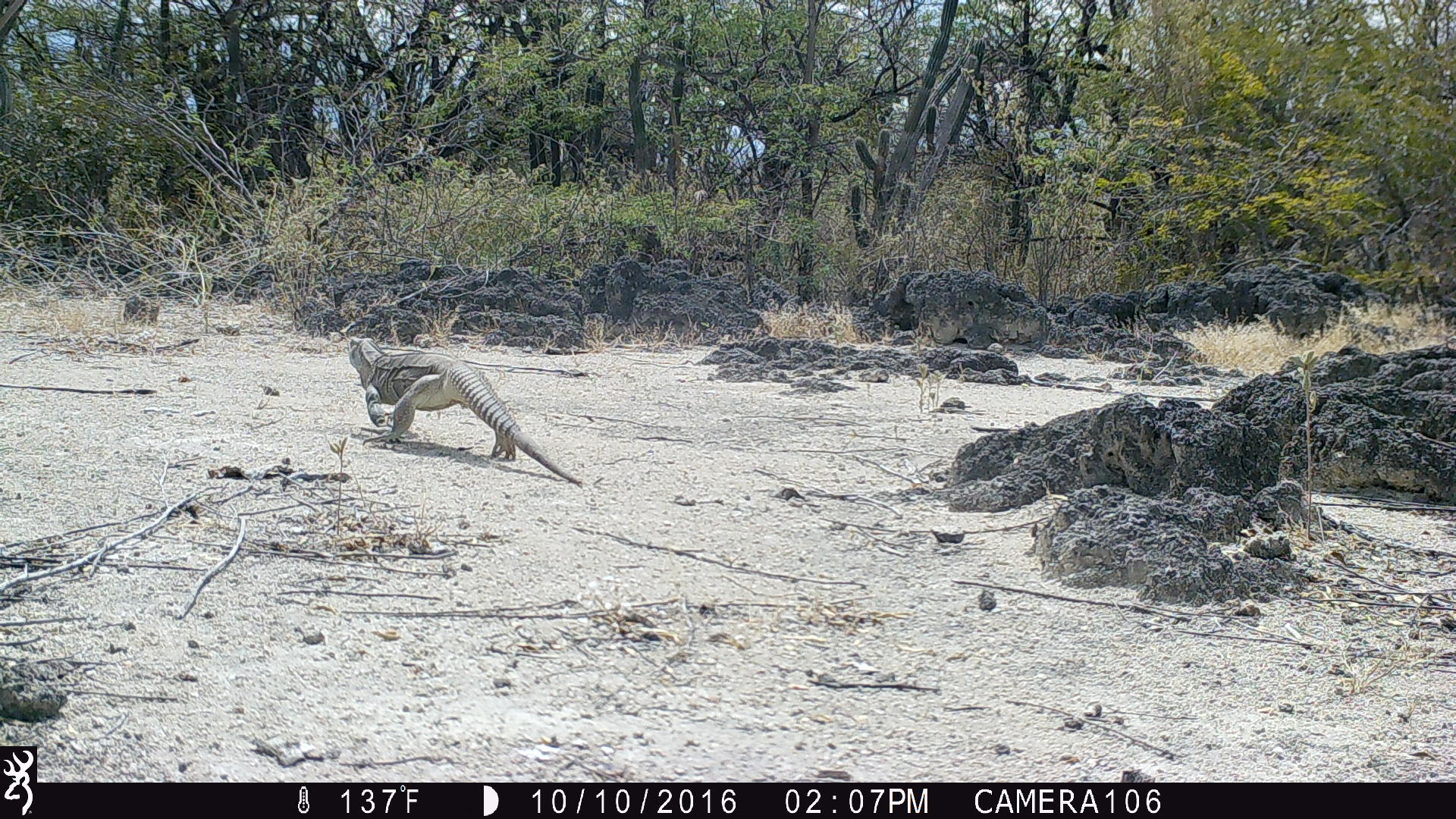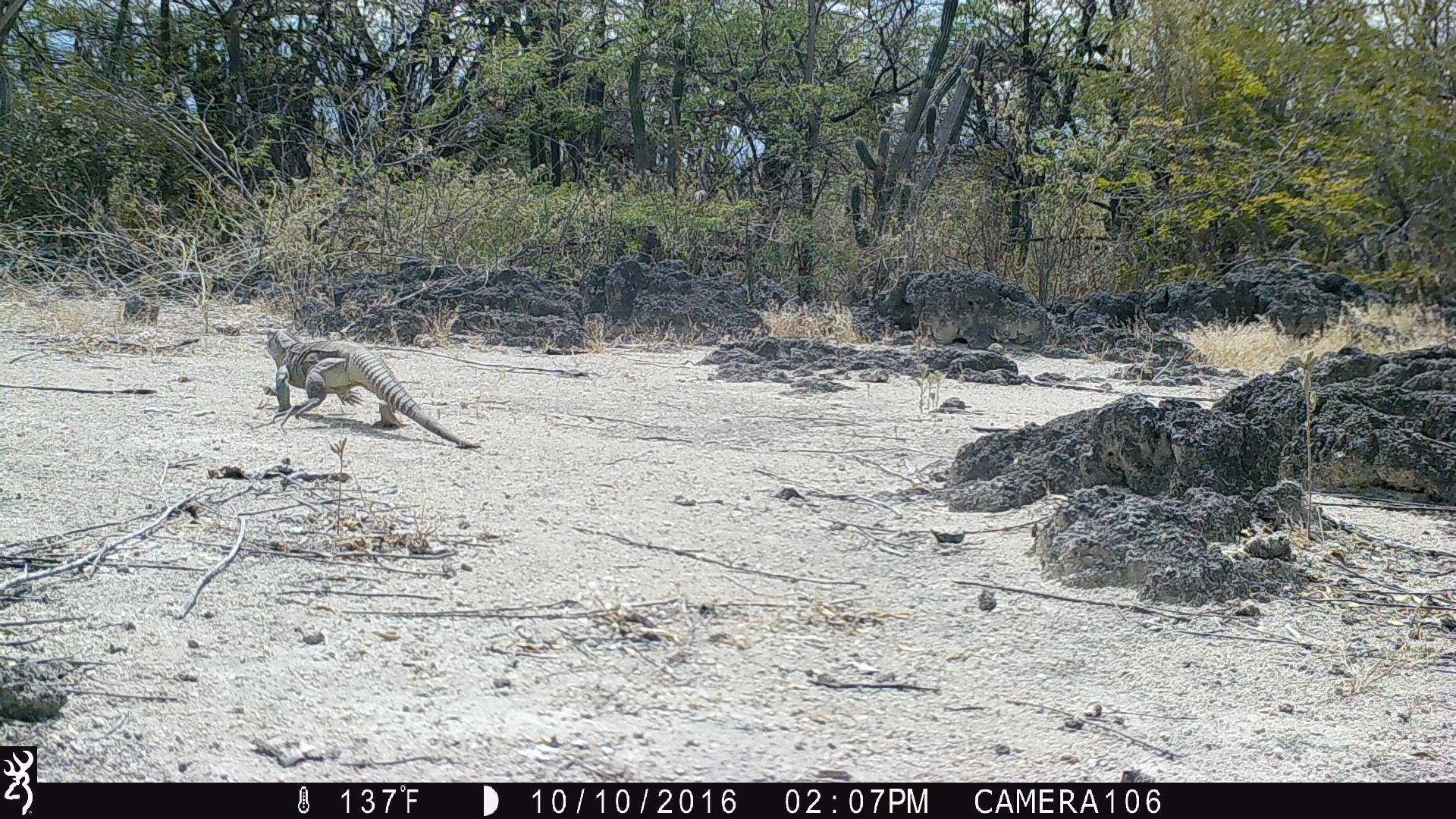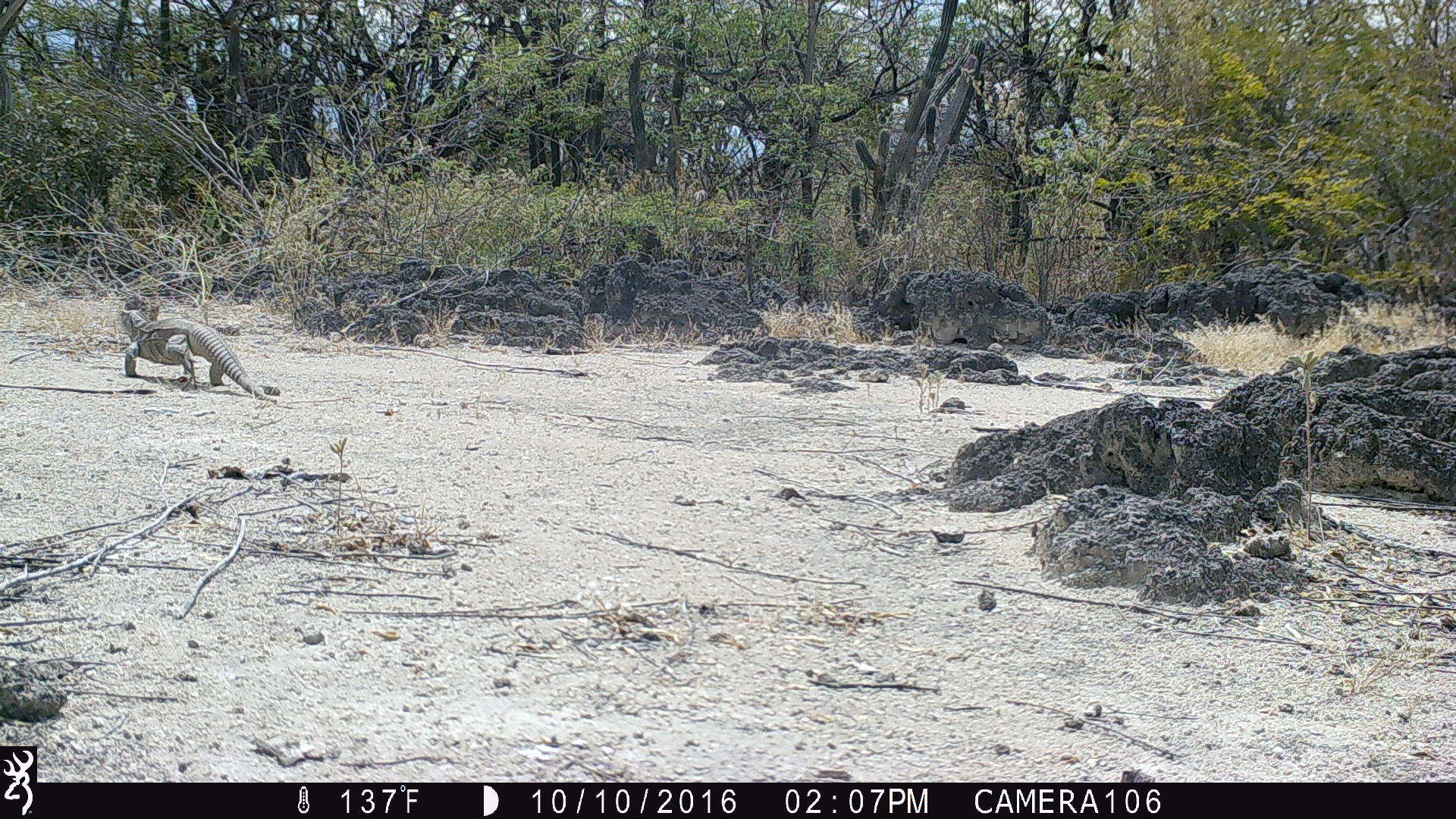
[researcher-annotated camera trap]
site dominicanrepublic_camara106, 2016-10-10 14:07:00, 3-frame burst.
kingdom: Animalia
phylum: Chordata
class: Reptilia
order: Squamata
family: Iguanidae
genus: Iguana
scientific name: Iguana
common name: typical iguanas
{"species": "Iguana (typical iguanas)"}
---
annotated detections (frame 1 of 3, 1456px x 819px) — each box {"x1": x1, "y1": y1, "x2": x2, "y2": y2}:
iguana: {"x1": 340, "y1": 334, "x2": 584, "y2": 486}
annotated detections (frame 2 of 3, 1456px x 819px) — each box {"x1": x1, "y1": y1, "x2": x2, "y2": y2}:
iguana: {"x1": 259, "y1": 323, "x2": 475, "y2": 448}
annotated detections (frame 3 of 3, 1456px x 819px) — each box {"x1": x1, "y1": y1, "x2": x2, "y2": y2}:
iguana: {"x1": 115, "y1": 307, "x2": 281, "y2": 399}